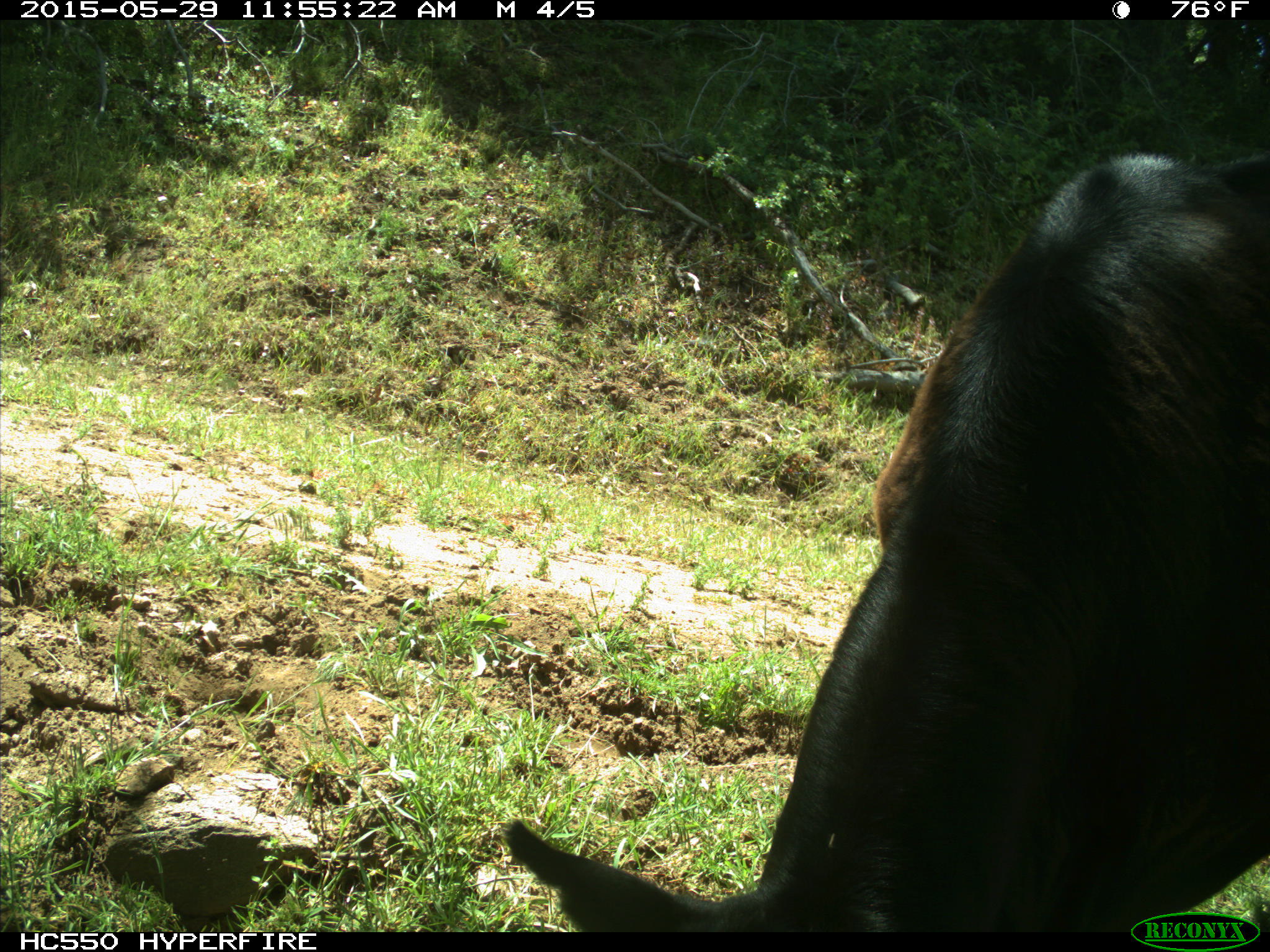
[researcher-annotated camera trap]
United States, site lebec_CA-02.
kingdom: Animalia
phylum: Chordata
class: Mammalia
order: Artiodactyla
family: Bovidae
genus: Bos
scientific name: Bos taurus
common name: domestic cow